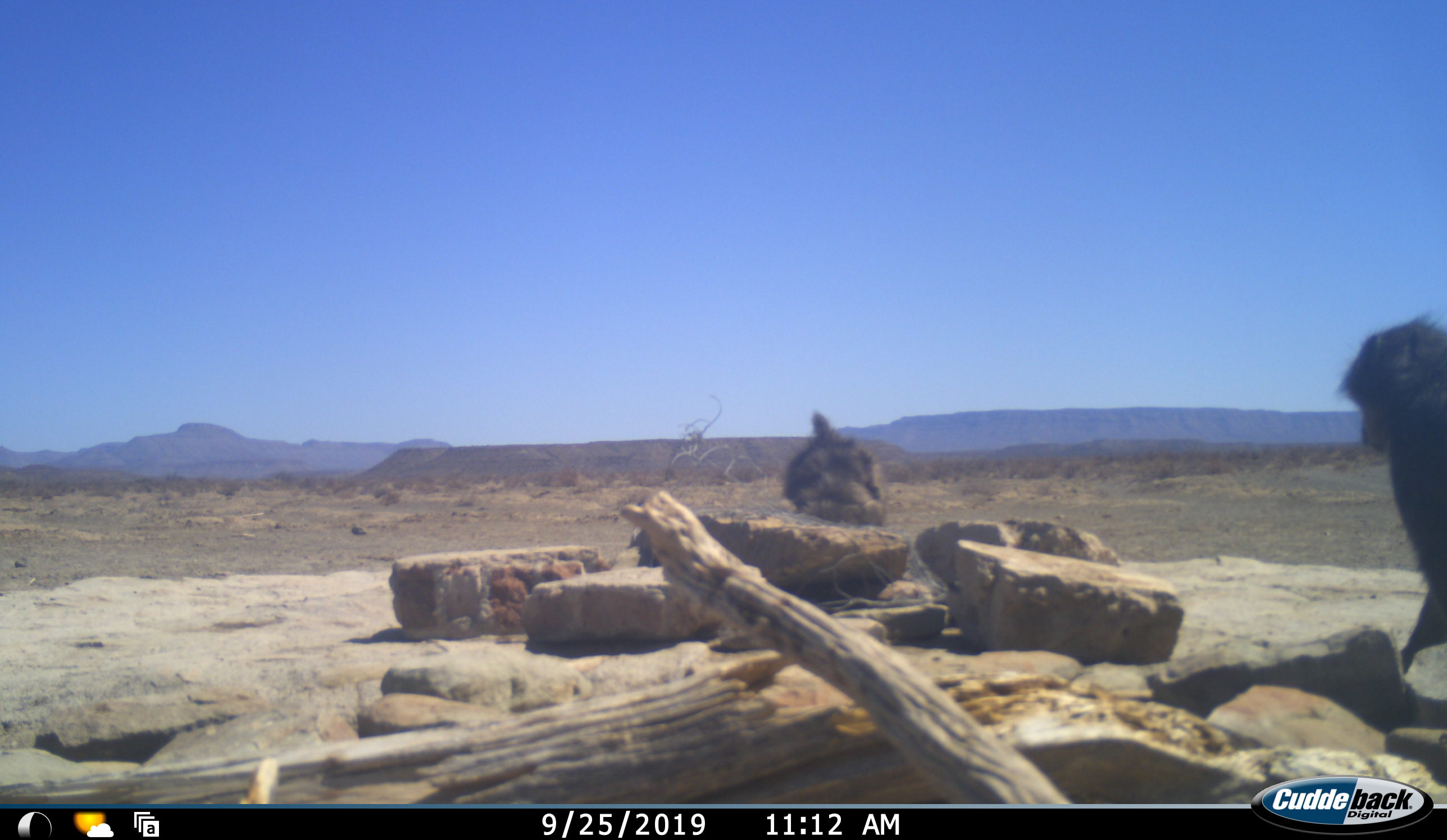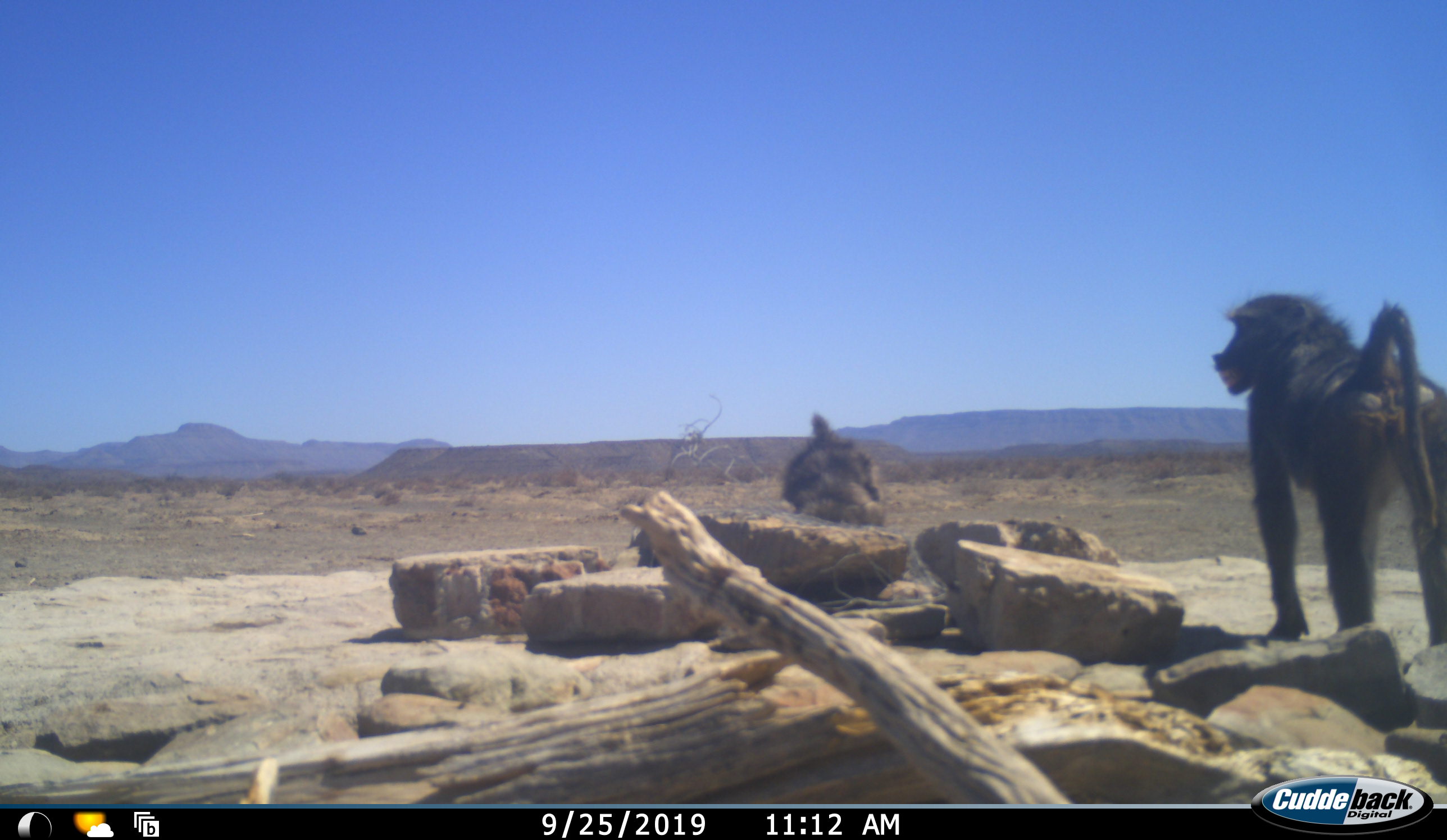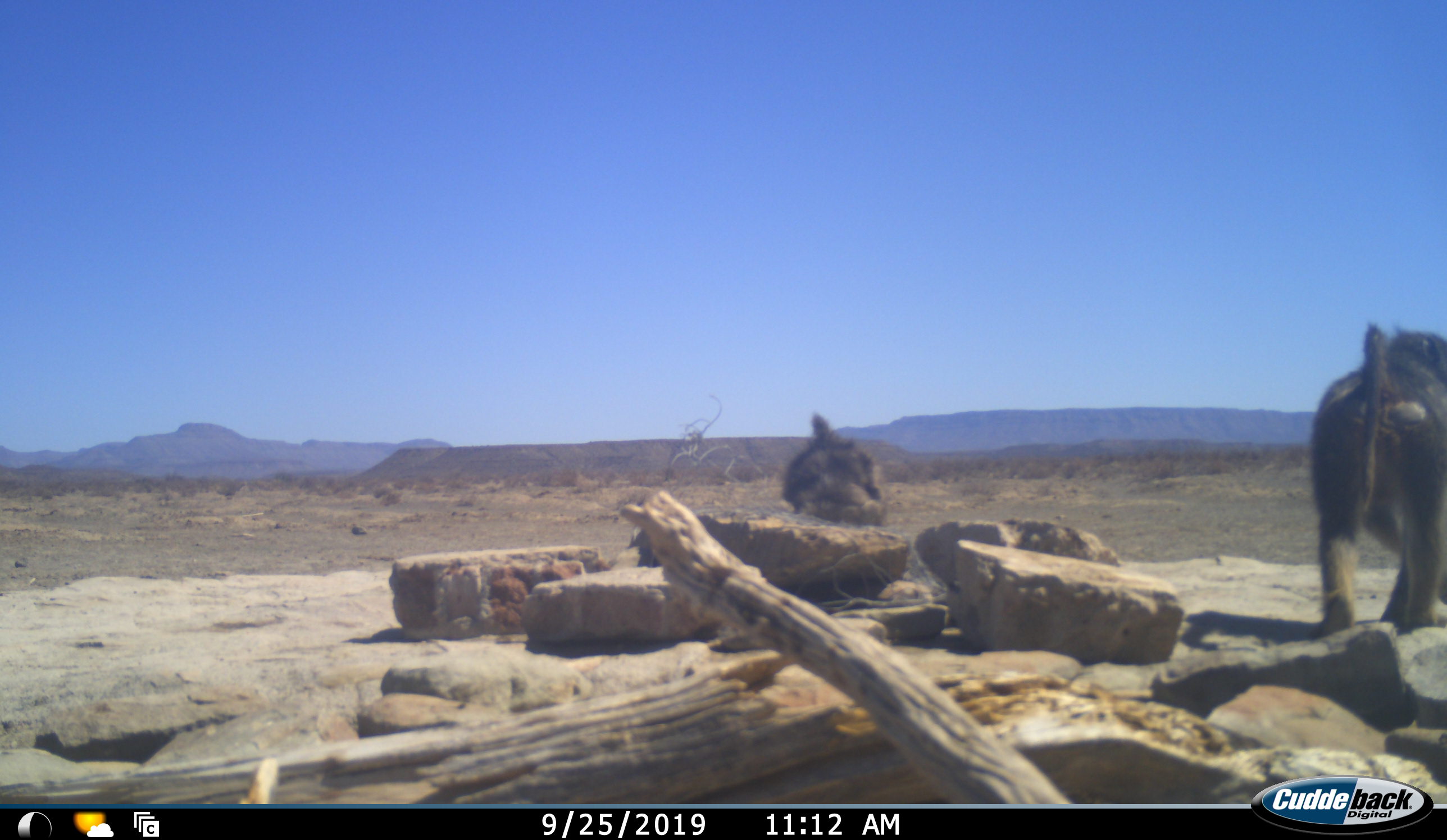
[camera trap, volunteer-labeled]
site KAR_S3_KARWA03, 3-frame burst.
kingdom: Animalia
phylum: Chordata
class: Mammalia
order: Primates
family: Cercopithecidae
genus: Papio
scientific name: Papio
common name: baboon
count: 2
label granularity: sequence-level